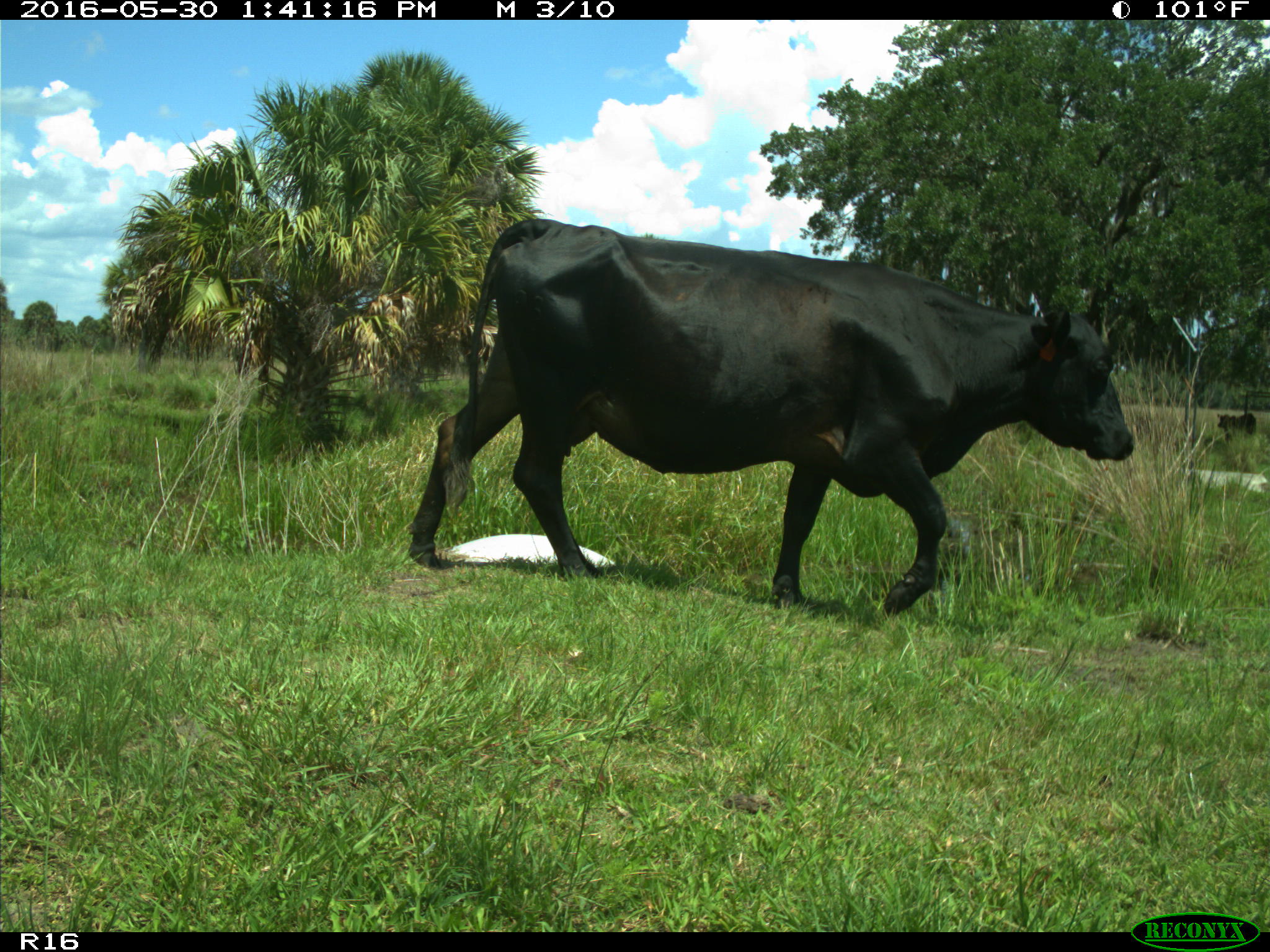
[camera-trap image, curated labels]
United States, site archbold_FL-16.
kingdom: Animalia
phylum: Chordata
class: Mammalia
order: Artiodactyla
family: Bovidae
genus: Bos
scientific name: Bos taurus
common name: domestic cow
Bos taurus (domestic cow).